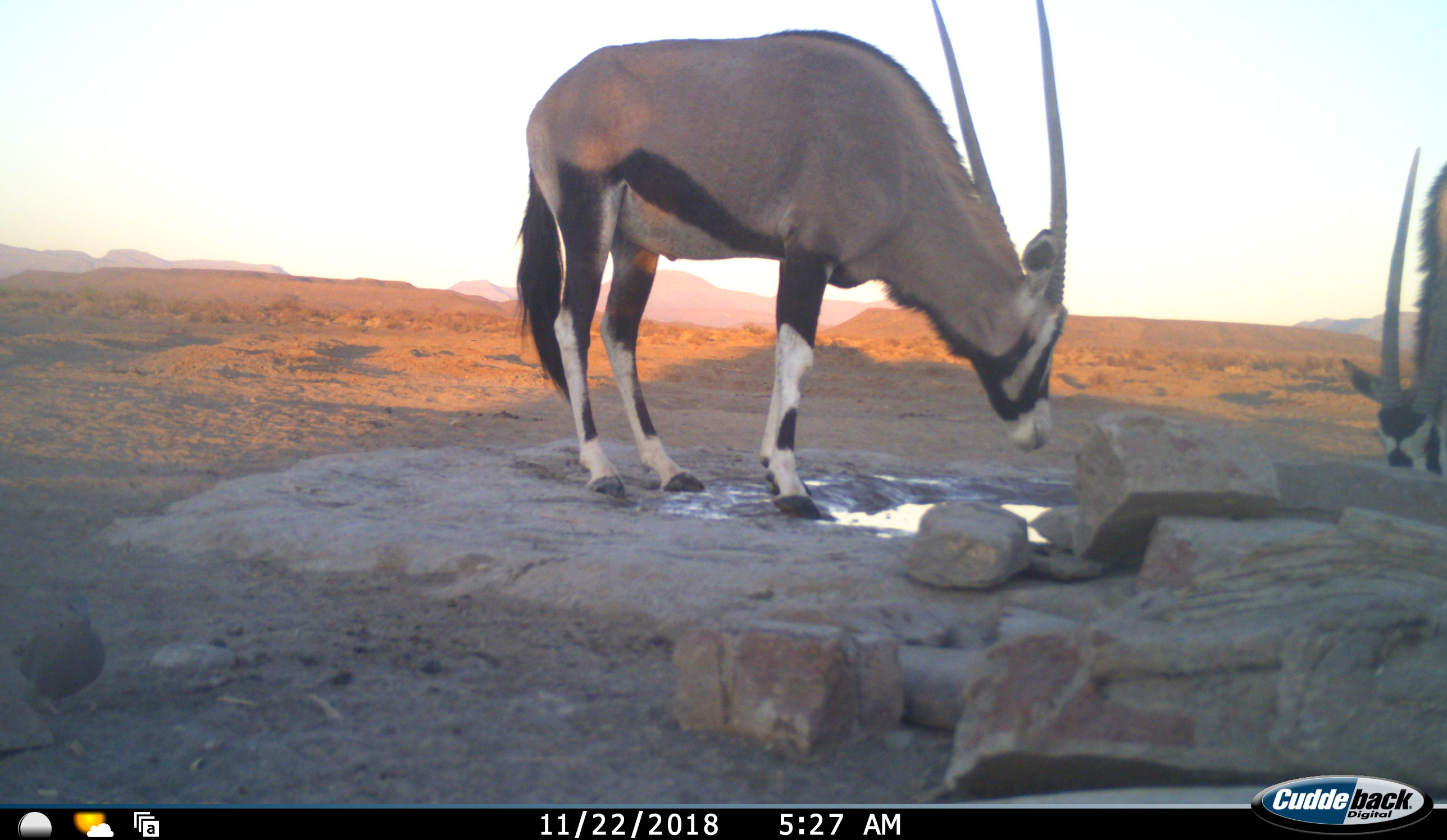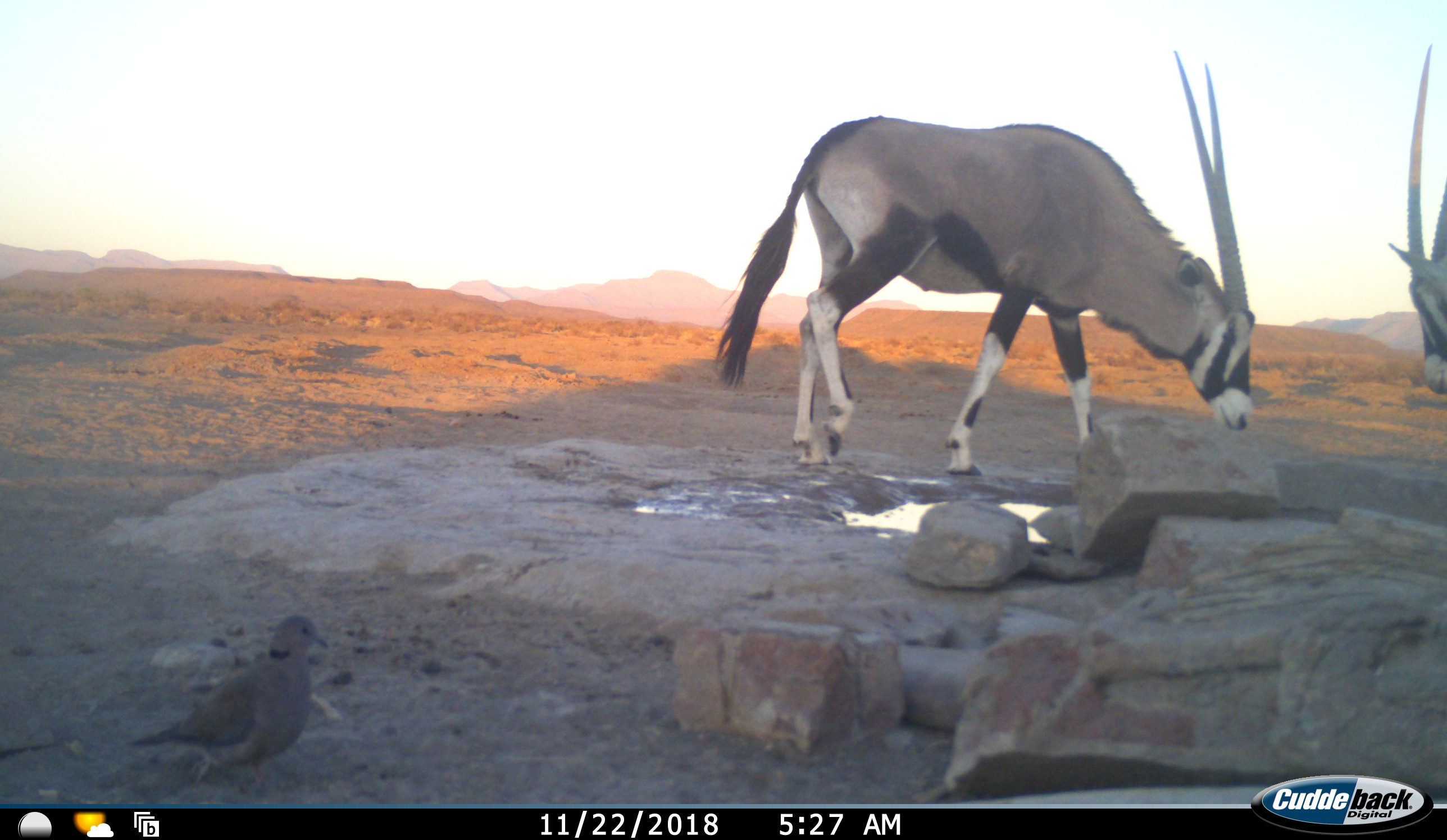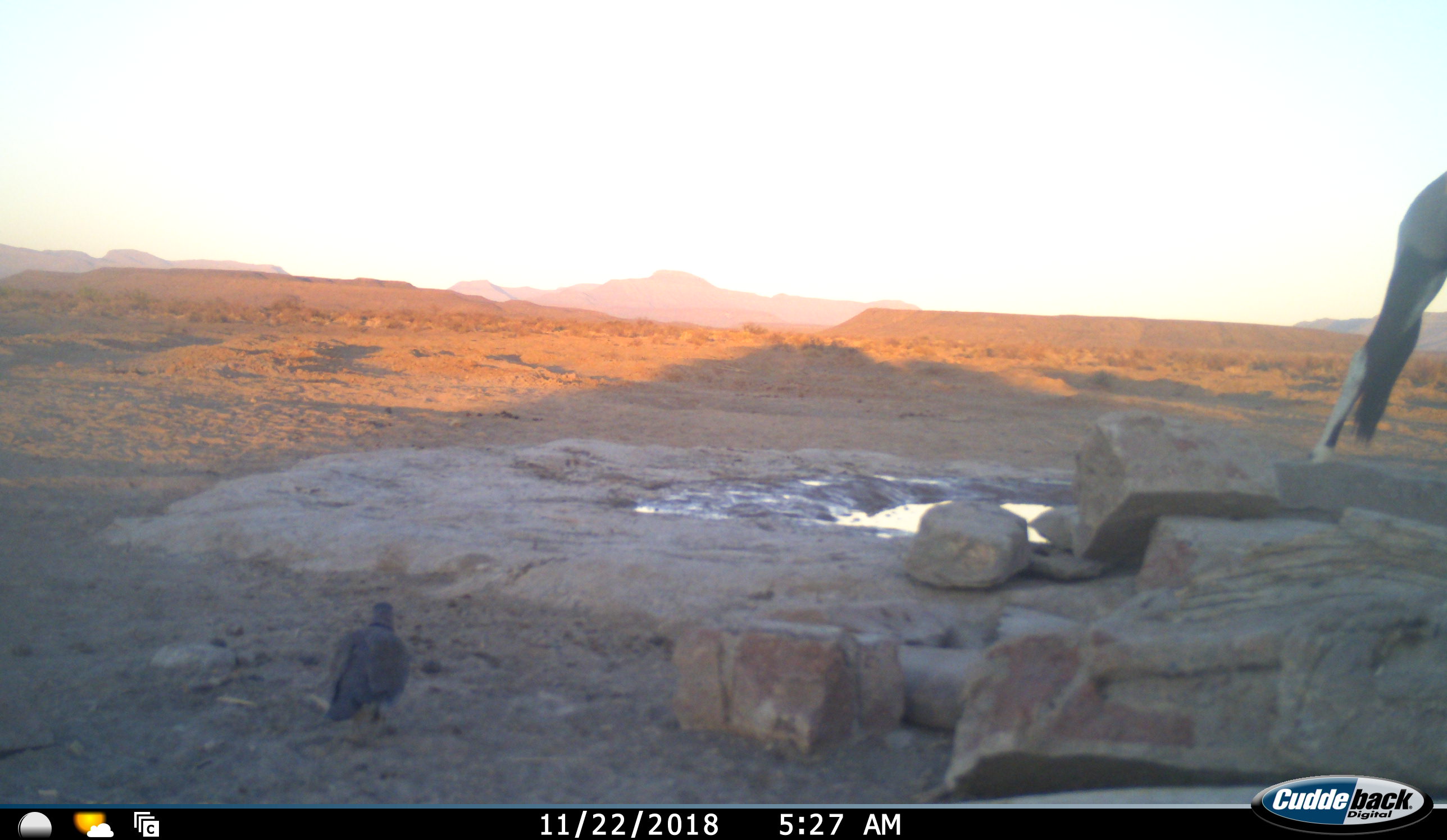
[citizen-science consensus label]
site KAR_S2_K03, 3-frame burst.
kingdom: Animalia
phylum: Chordata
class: Aves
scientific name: Aves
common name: bird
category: birdother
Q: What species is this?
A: Birdother (bird) (Aves).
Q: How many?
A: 1.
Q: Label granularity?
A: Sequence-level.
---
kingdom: Animalia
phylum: Chordata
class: Mammalia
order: Artiodactyla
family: Bovidae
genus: Oryx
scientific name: Oryx gazella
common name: gemsbok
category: oryx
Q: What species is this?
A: Oryx (gemsbok) (Oryx gazella).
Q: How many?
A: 2.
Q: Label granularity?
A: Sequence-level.